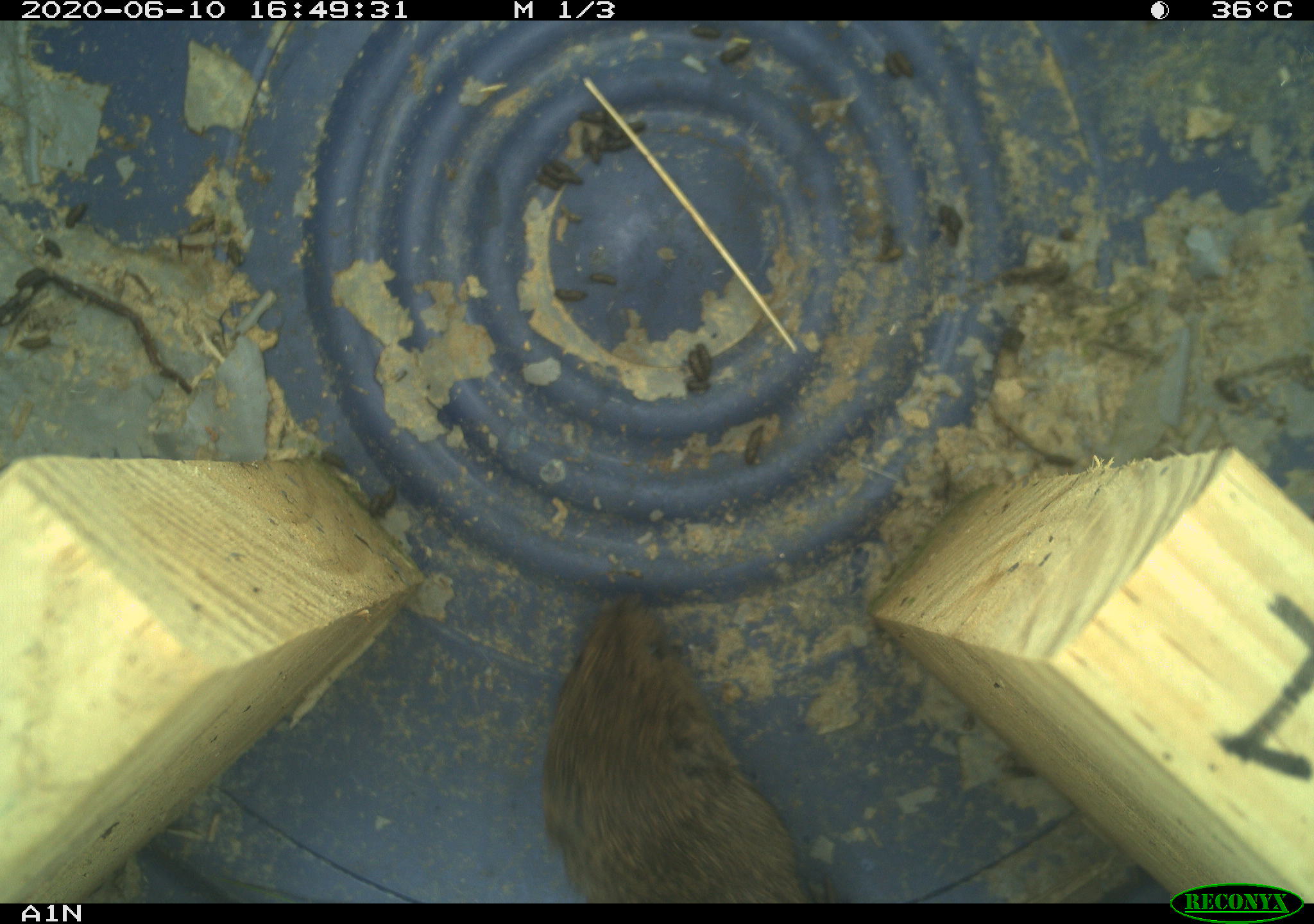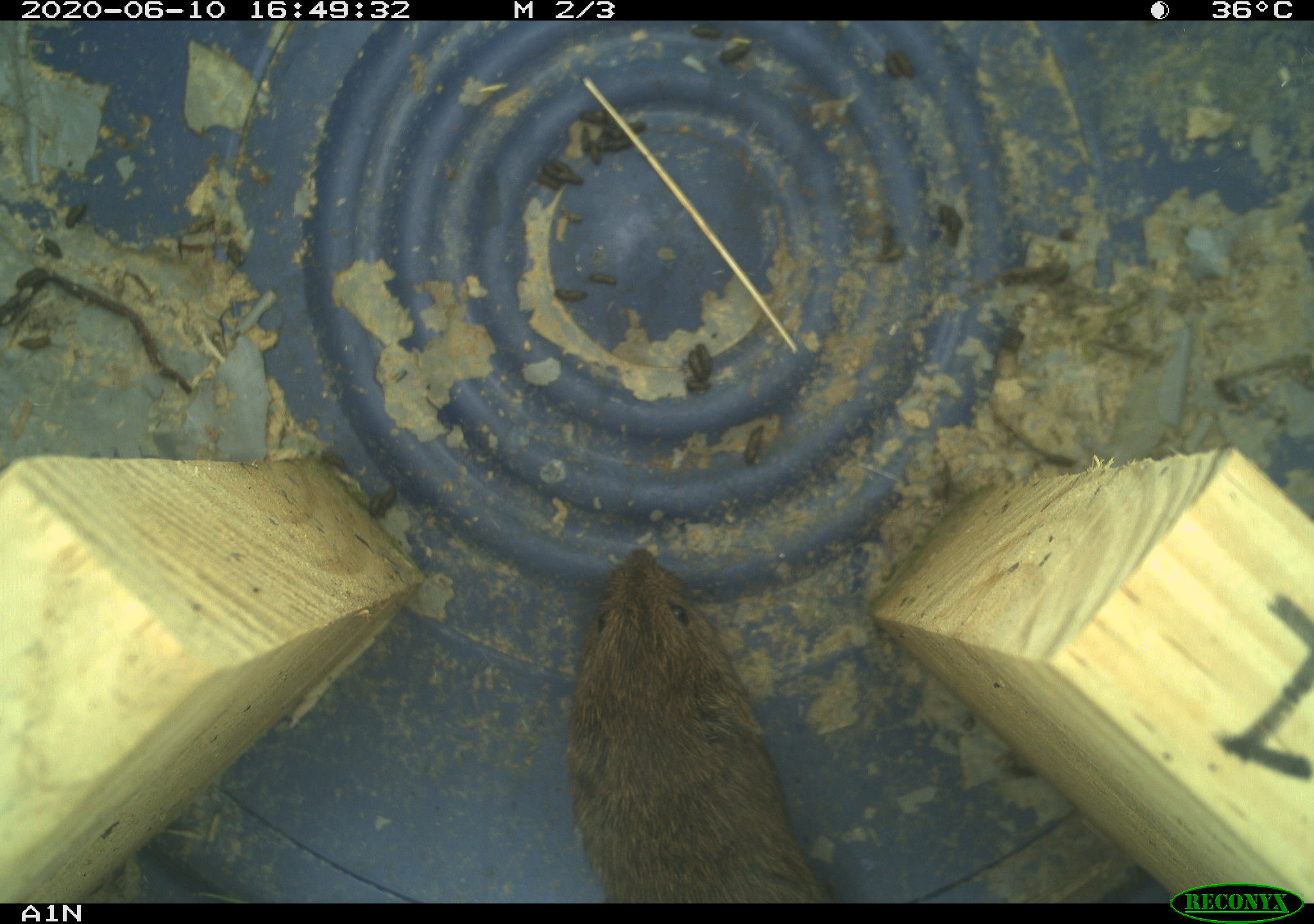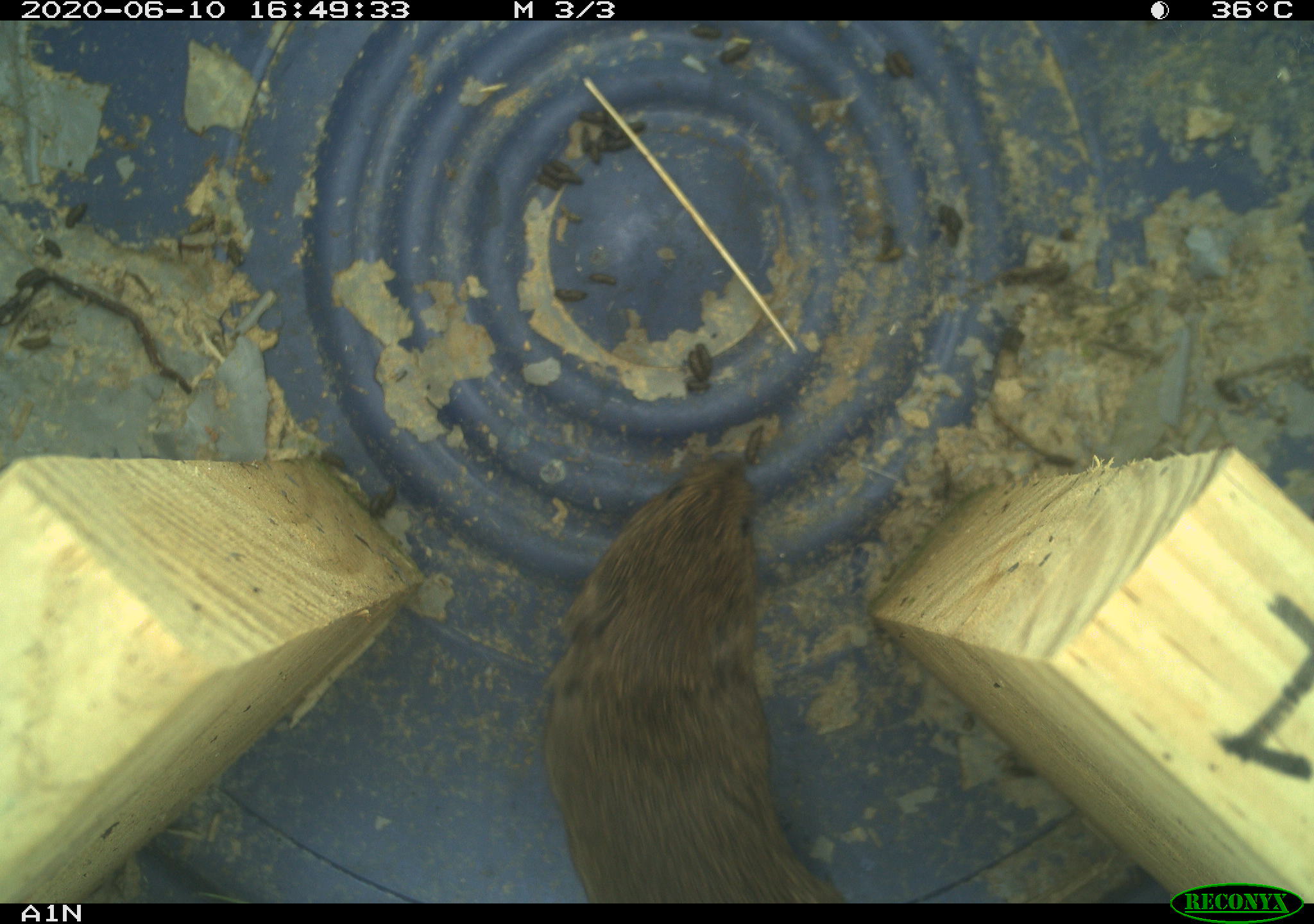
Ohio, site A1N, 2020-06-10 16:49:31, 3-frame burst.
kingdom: Animalia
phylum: Chordata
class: Mammalia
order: Rodentia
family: Cricetidae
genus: Microtus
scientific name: Microtus pennsylvanicus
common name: meadow vole